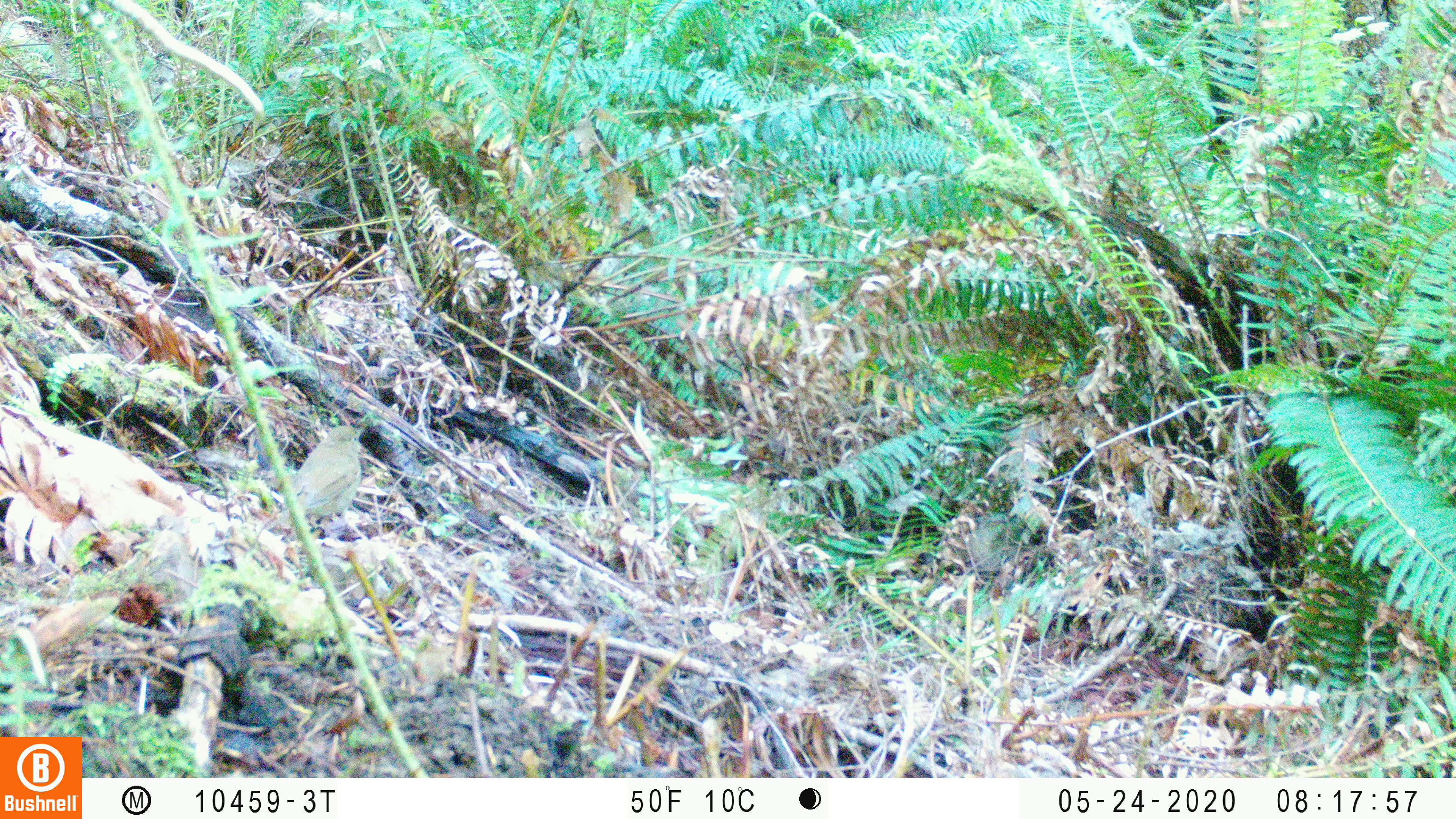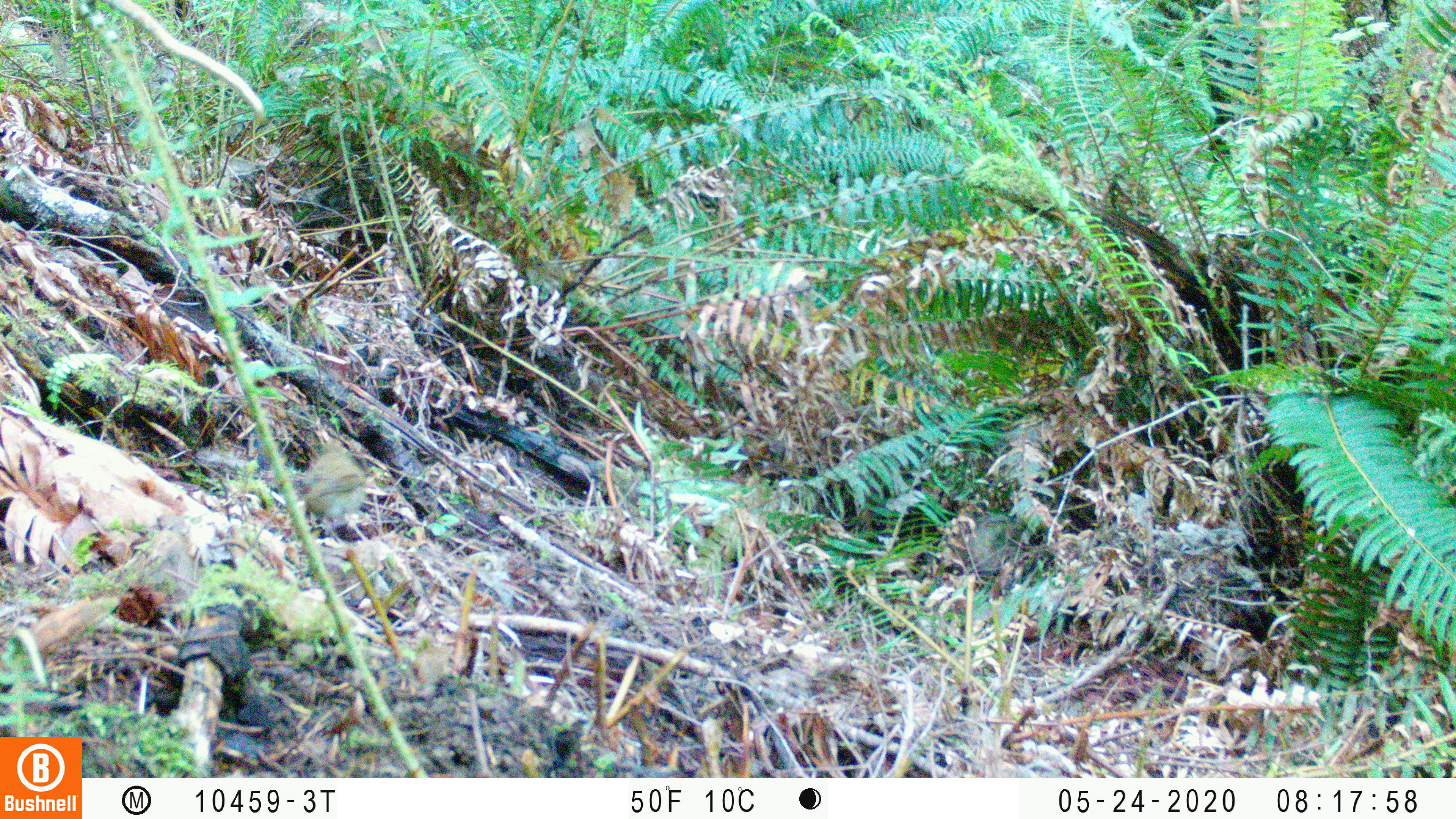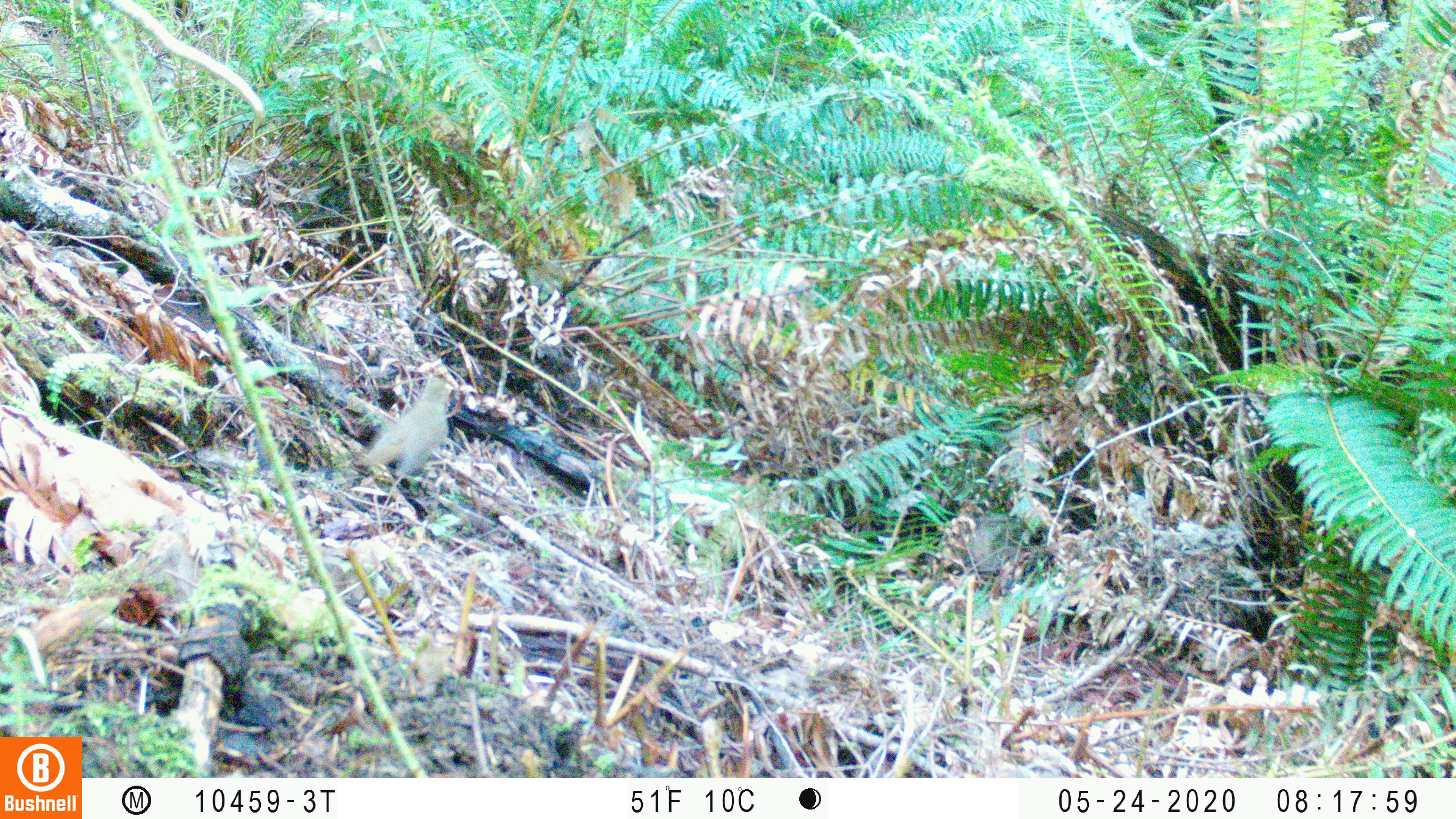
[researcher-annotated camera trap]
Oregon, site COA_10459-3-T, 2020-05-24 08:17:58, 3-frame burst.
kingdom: Animalia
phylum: Chordata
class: Aves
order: Passeriformes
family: Turdidae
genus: Catharus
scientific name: Catharus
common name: brown thrushes and nightingale-thrushes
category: catharus species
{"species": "catharus species (brown thrushes and nightingale-thrushes) (Catharus)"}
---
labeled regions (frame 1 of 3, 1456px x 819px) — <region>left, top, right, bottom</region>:
catharus species: <region>273, 423, 366, 531</region>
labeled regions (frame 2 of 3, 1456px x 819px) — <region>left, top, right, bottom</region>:
catharus species: <region>301, 443, 370, 532</region>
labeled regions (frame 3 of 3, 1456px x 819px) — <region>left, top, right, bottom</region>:
catharus species: <region>351, 373, 453, 472</region>